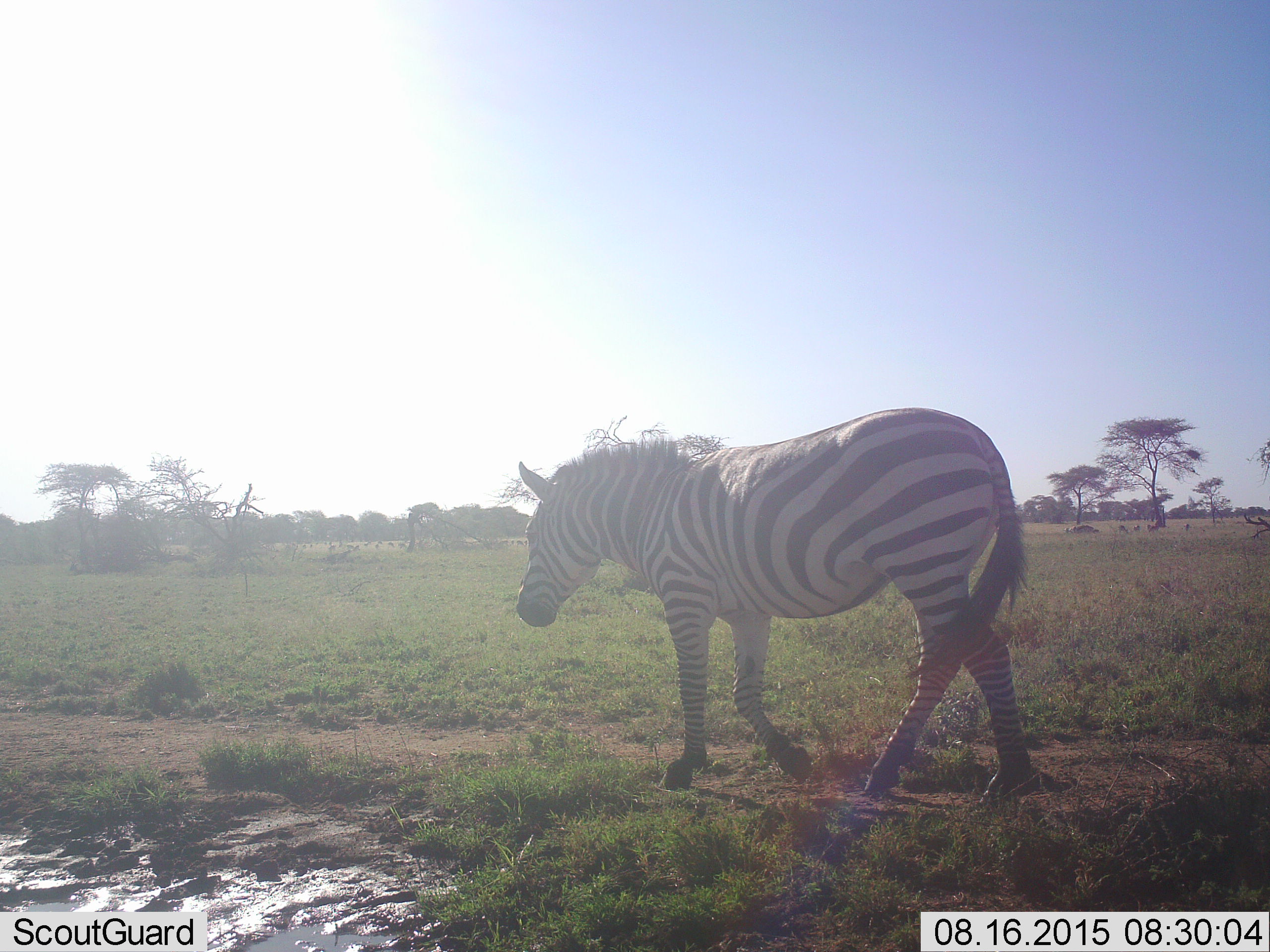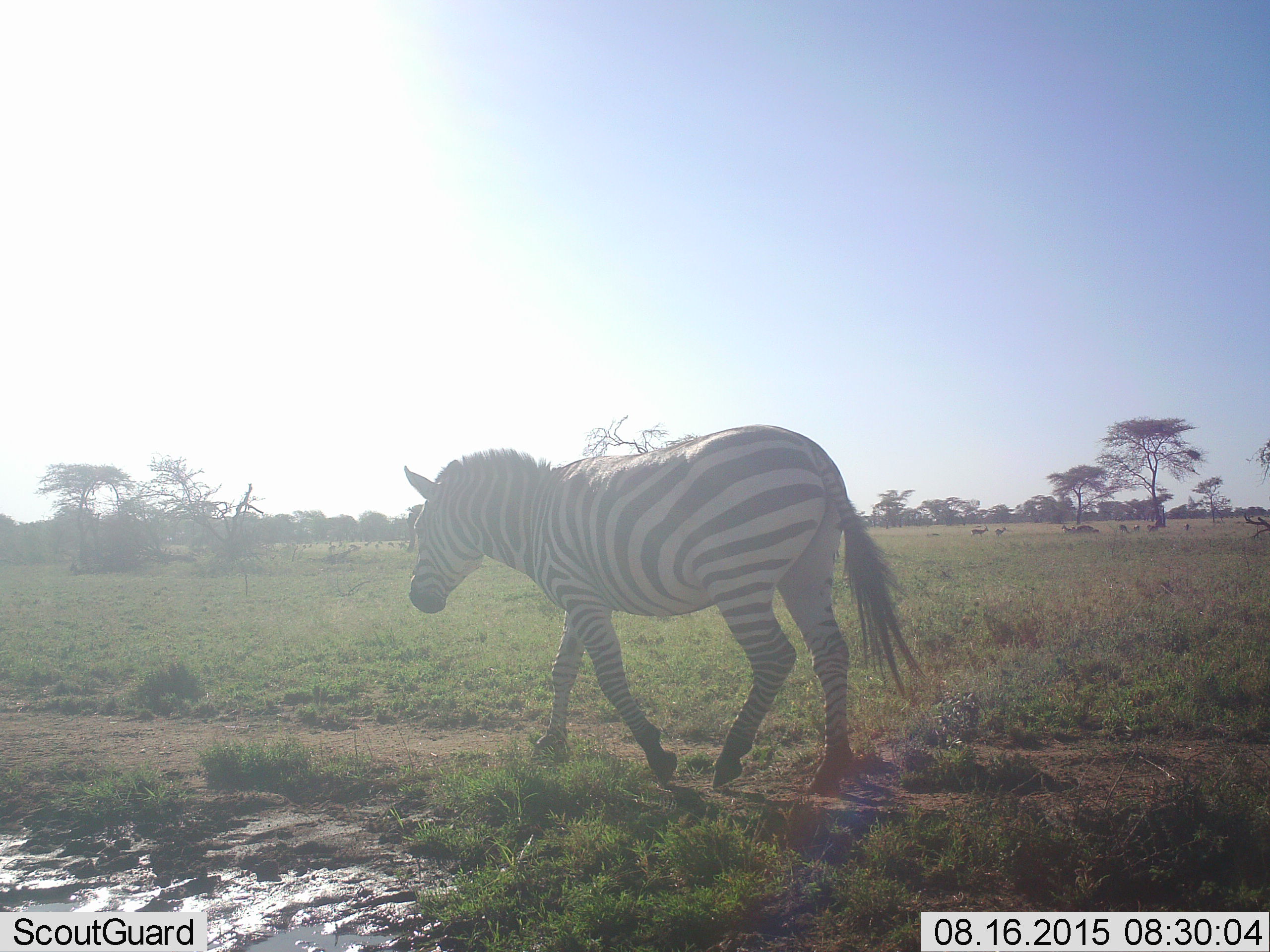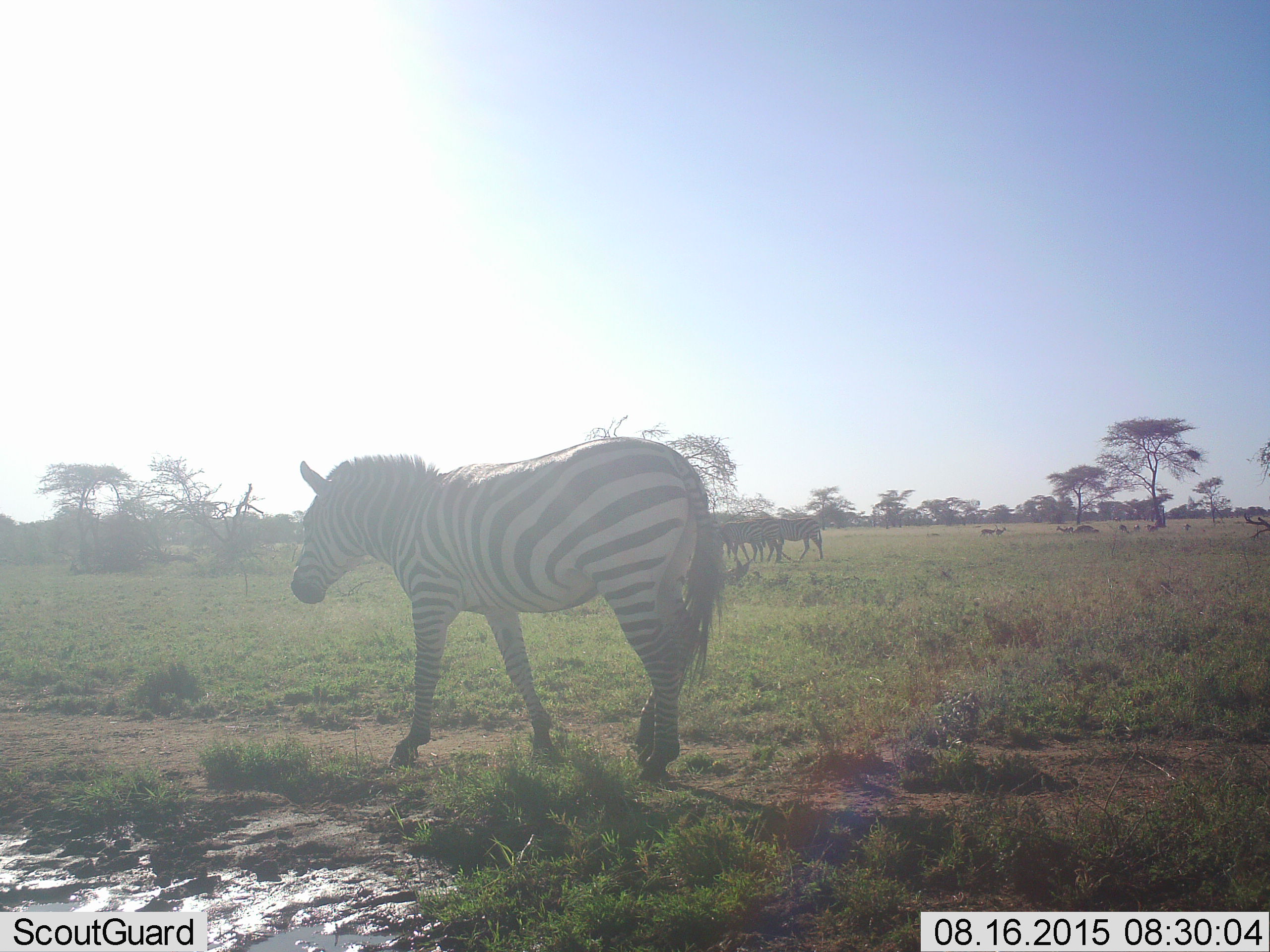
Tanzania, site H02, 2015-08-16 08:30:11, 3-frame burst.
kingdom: Animalia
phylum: Chordata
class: Mammalia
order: Perissodactyla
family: Equidae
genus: Equus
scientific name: Equus quagga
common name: plains zebra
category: zebra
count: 3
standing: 45%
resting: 0%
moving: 82%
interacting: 9%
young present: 0%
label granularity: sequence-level